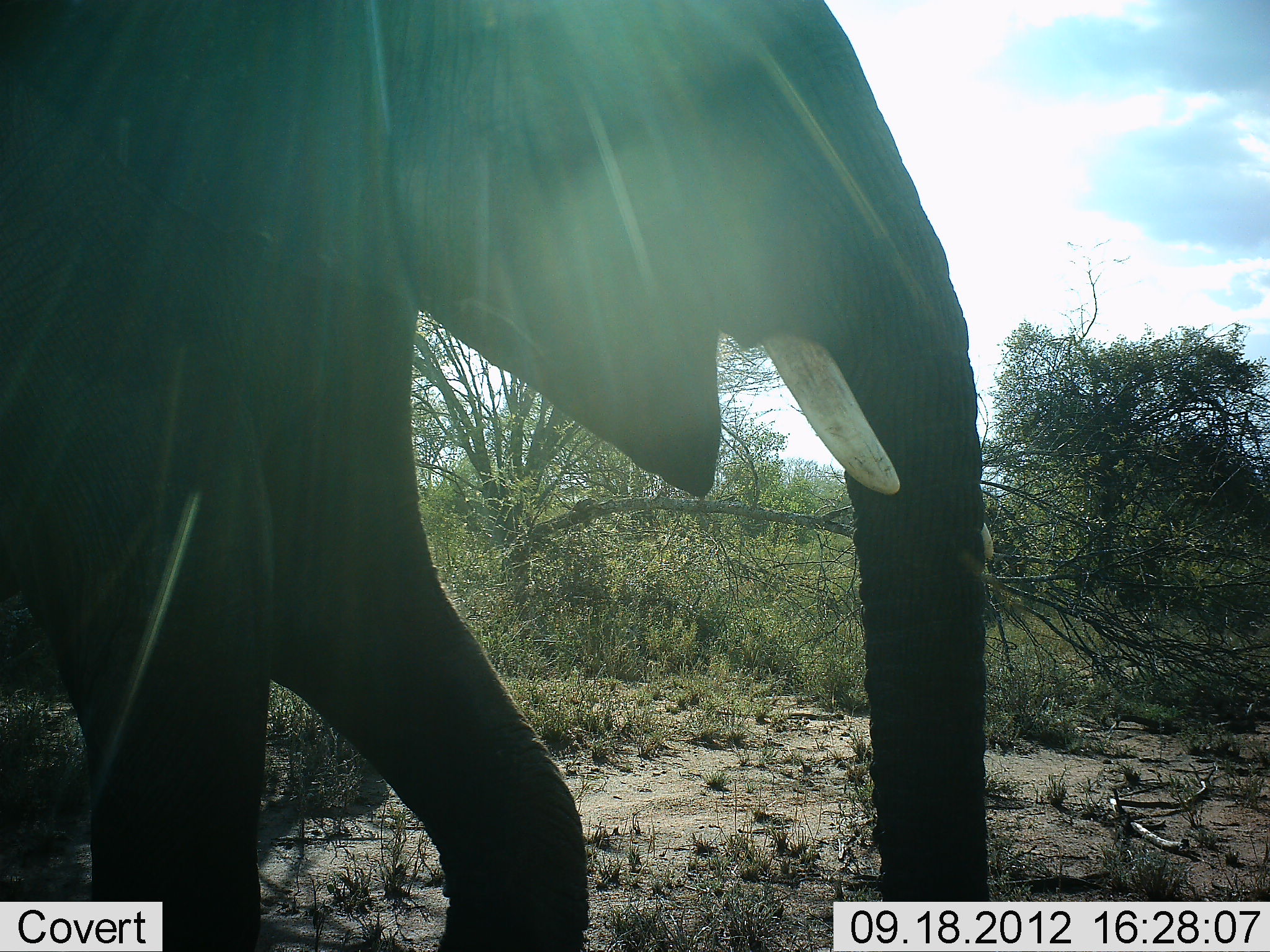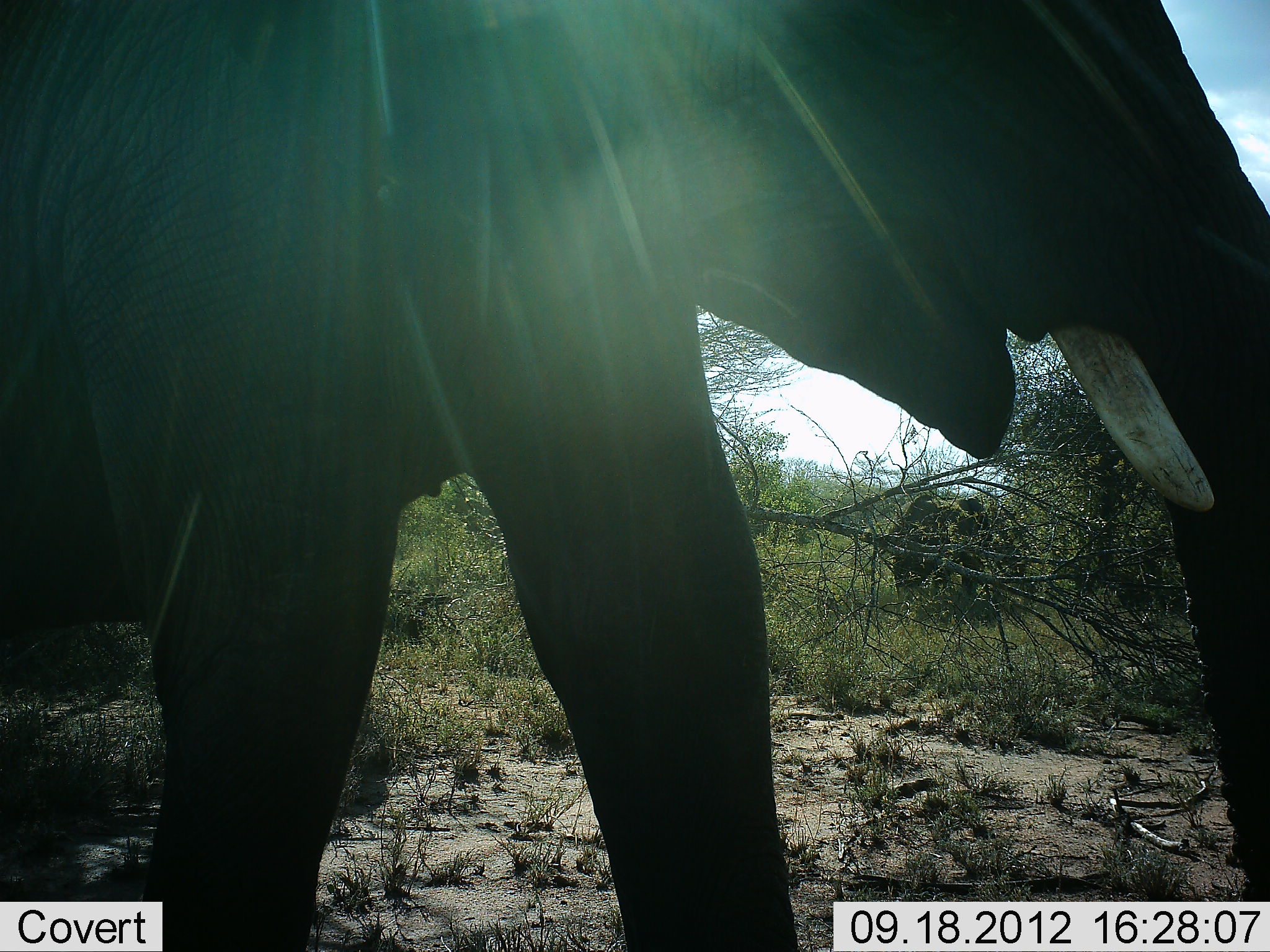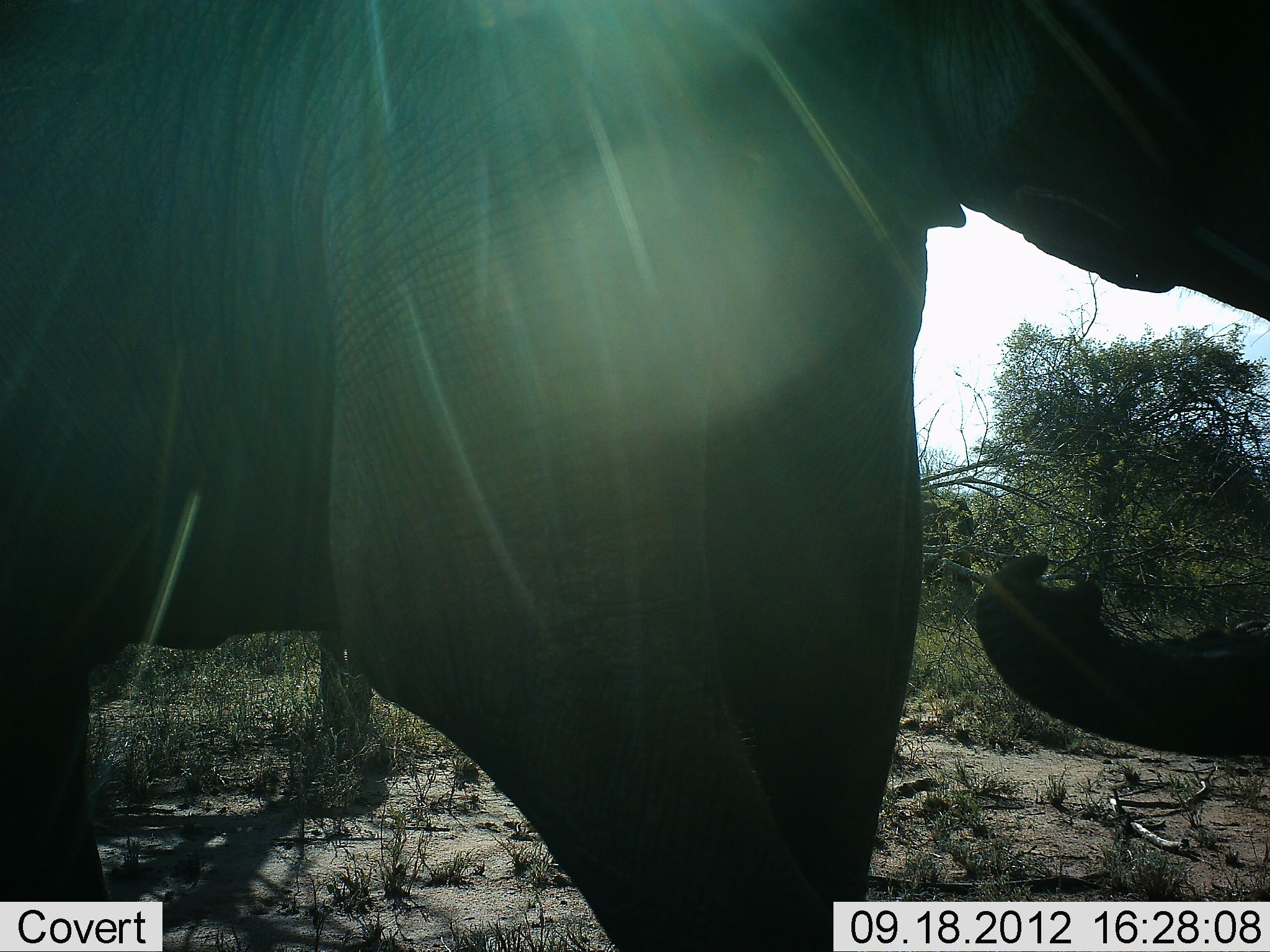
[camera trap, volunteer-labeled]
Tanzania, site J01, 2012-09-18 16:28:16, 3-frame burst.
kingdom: Animalia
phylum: Chordata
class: Mammalia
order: Proboscidea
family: Elephantidae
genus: Loxodonta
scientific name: Loxodonta africana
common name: african bush elephant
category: elephant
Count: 1.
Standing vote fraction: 42%.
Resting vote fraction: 0%.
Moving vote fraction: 67%.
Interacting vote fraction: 0%.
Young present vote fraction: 8%.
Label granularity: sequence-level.